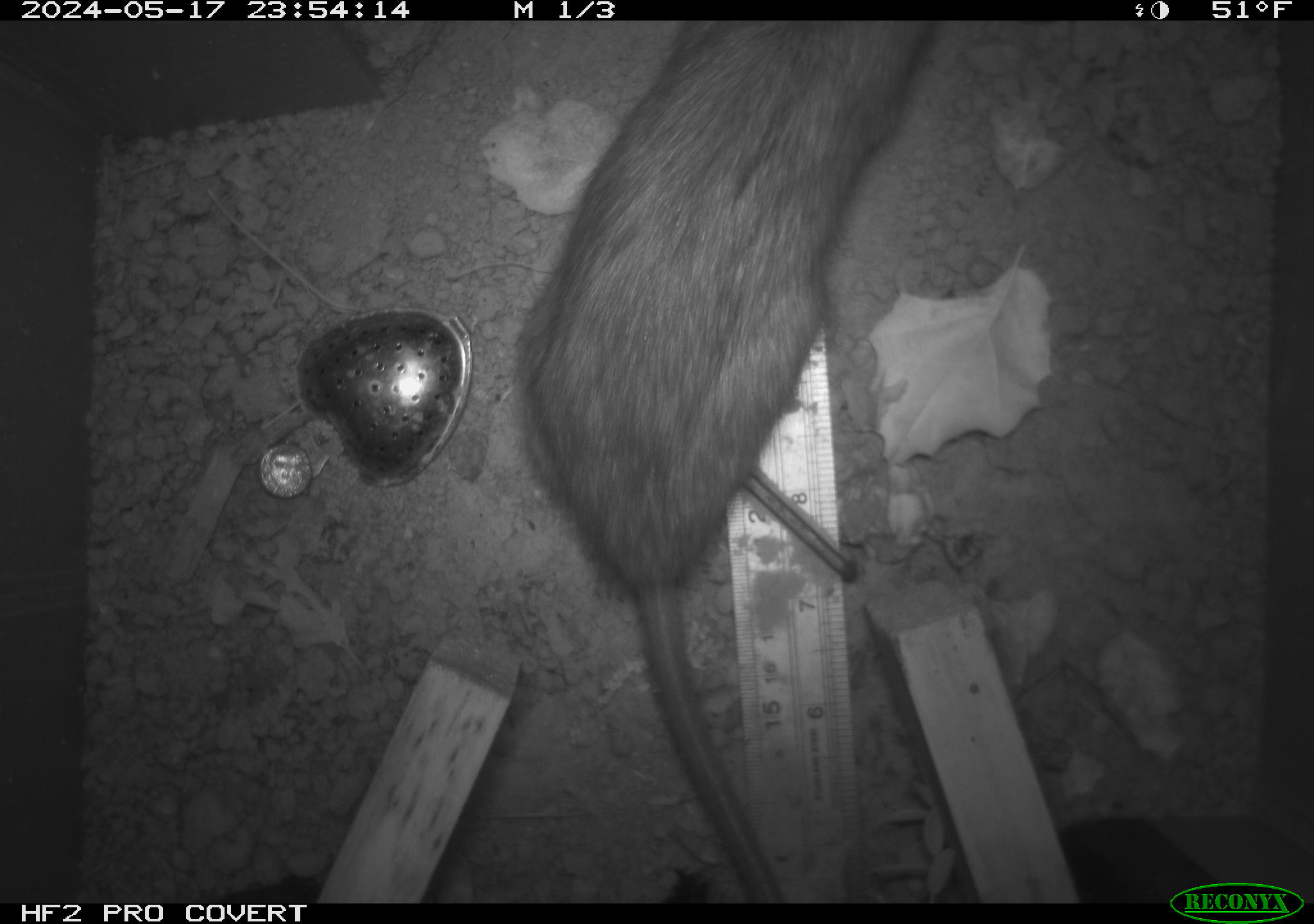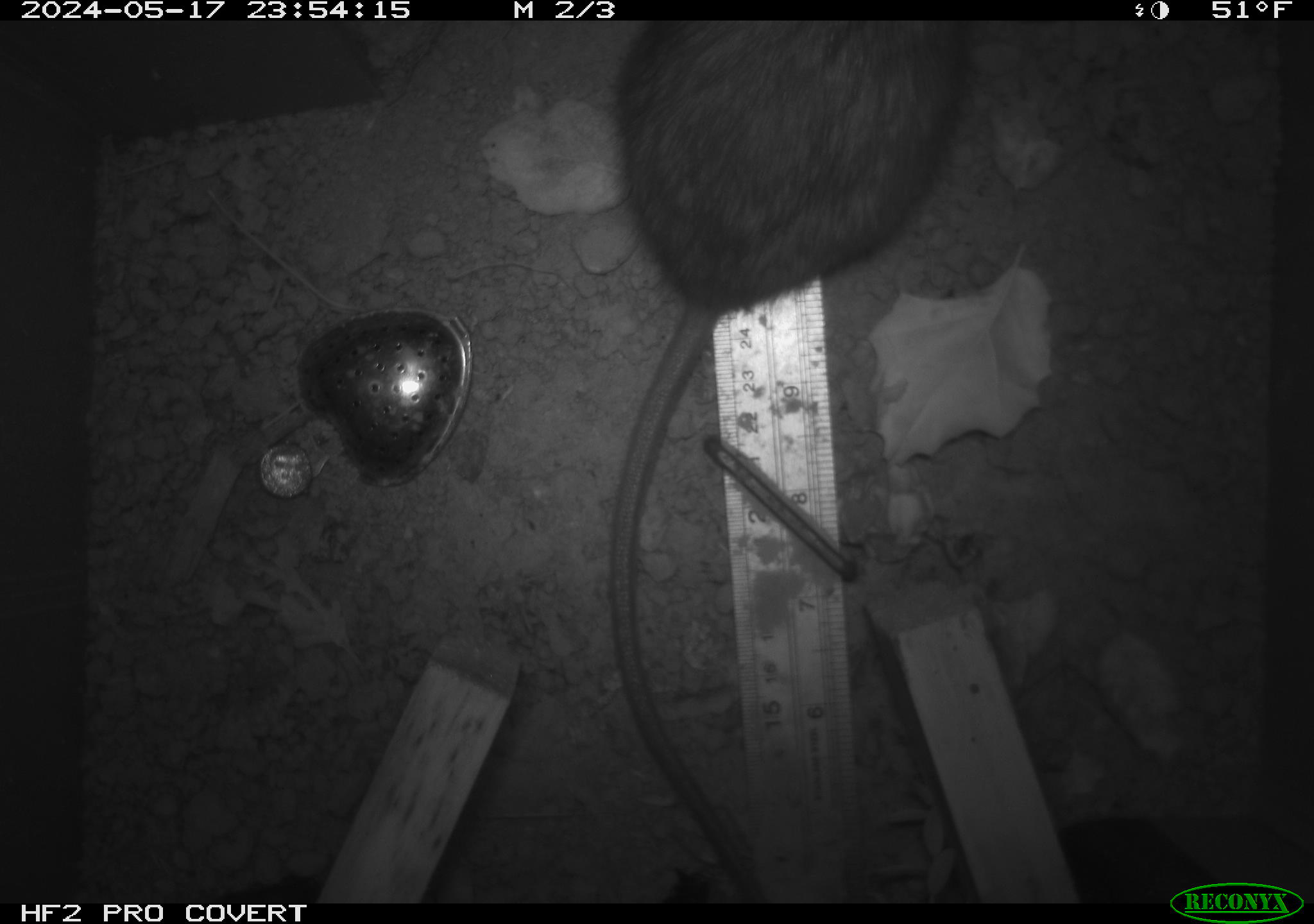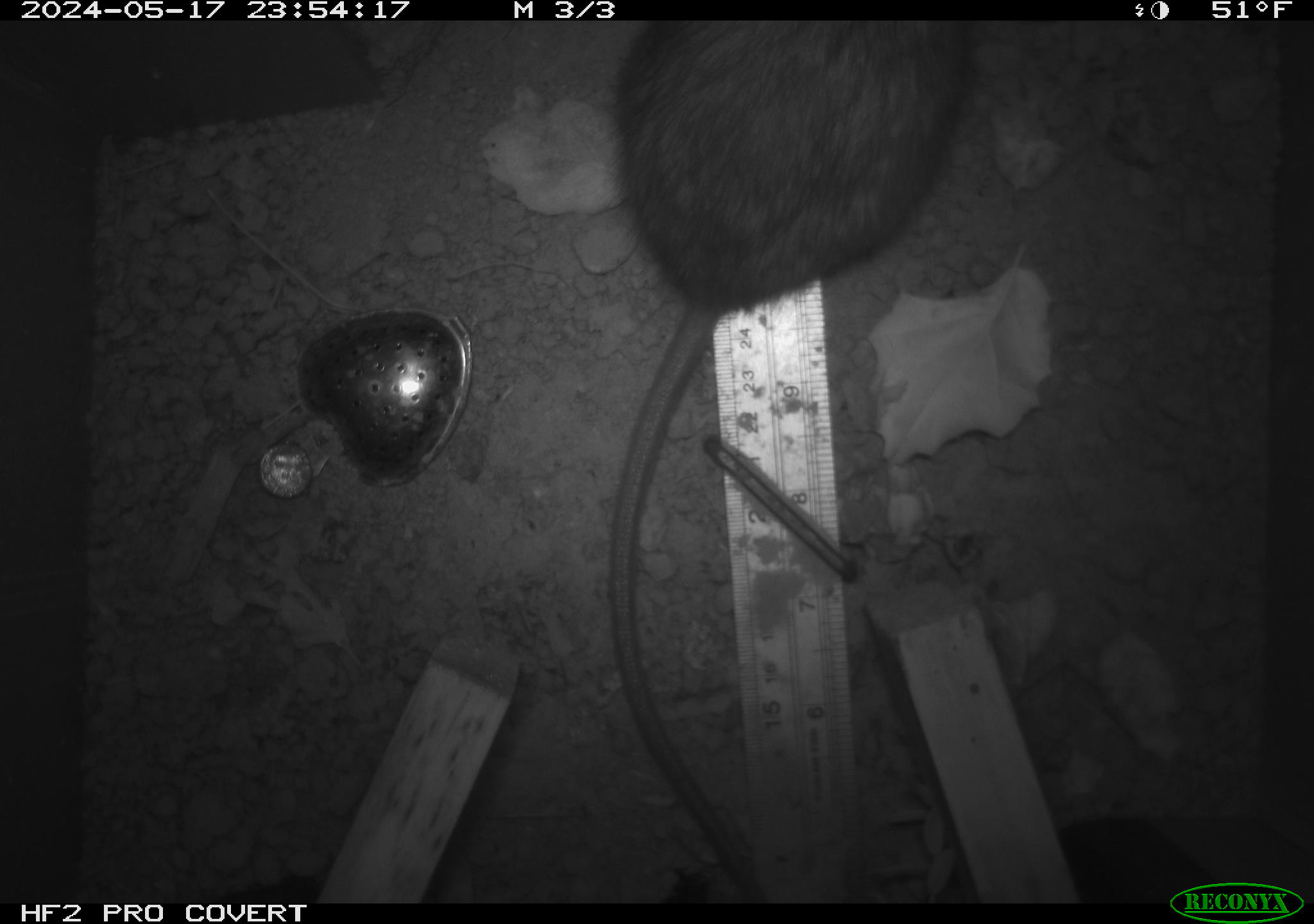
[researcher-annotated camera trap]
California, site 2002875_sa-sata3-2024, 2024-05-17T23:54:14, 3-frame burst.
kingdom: Animalia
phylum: Chordata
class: Mammalia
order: Rodentia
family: Muridae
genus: Rattus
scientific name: Rattus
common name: rat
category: rattus species